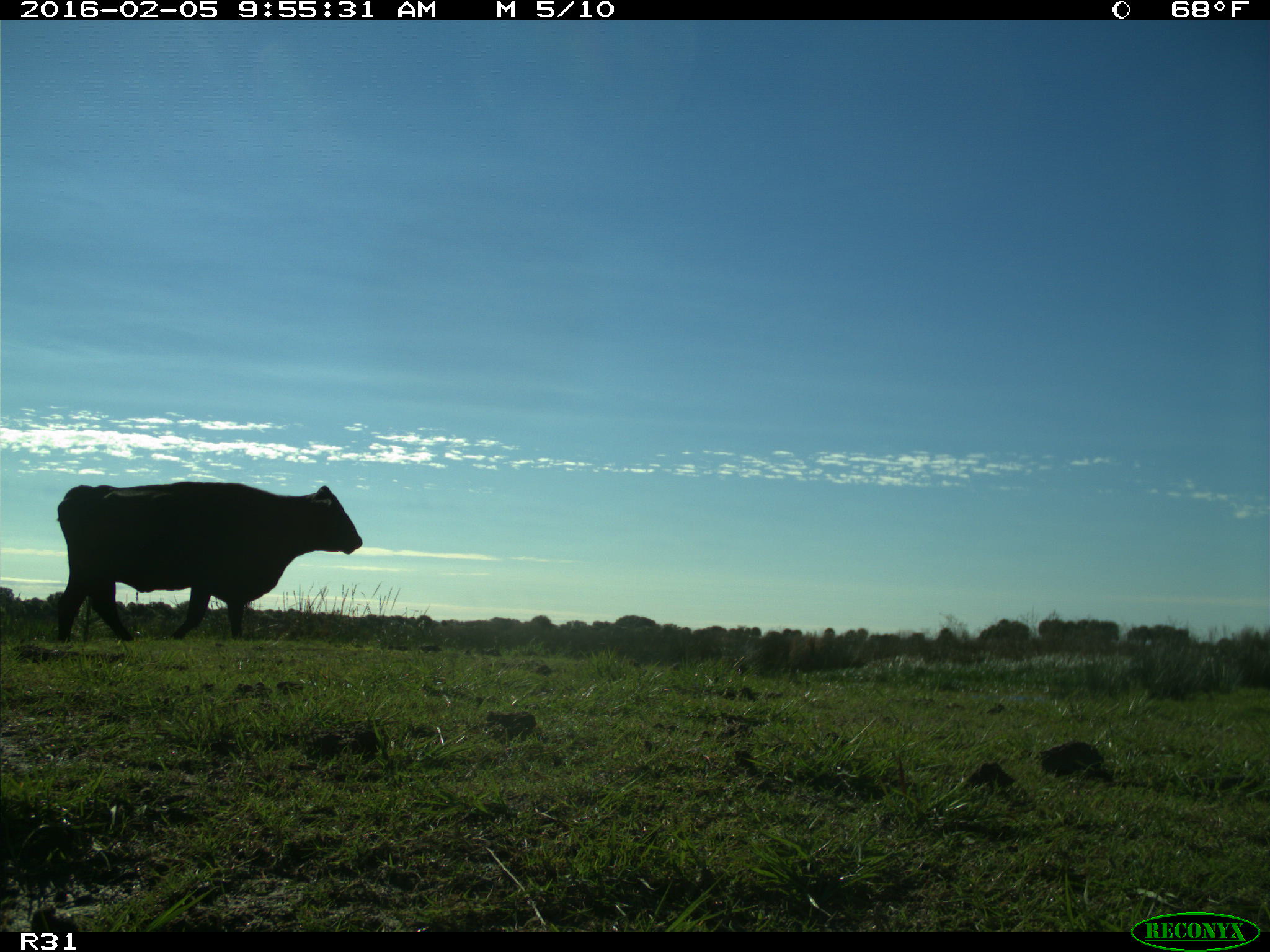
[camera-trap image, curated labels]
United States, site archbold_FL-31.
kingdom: Animalia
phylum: Chordata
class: Mammalia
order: Artiodactyla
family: Bovidae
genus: Bos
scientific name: Bos taurus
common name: domestic cow